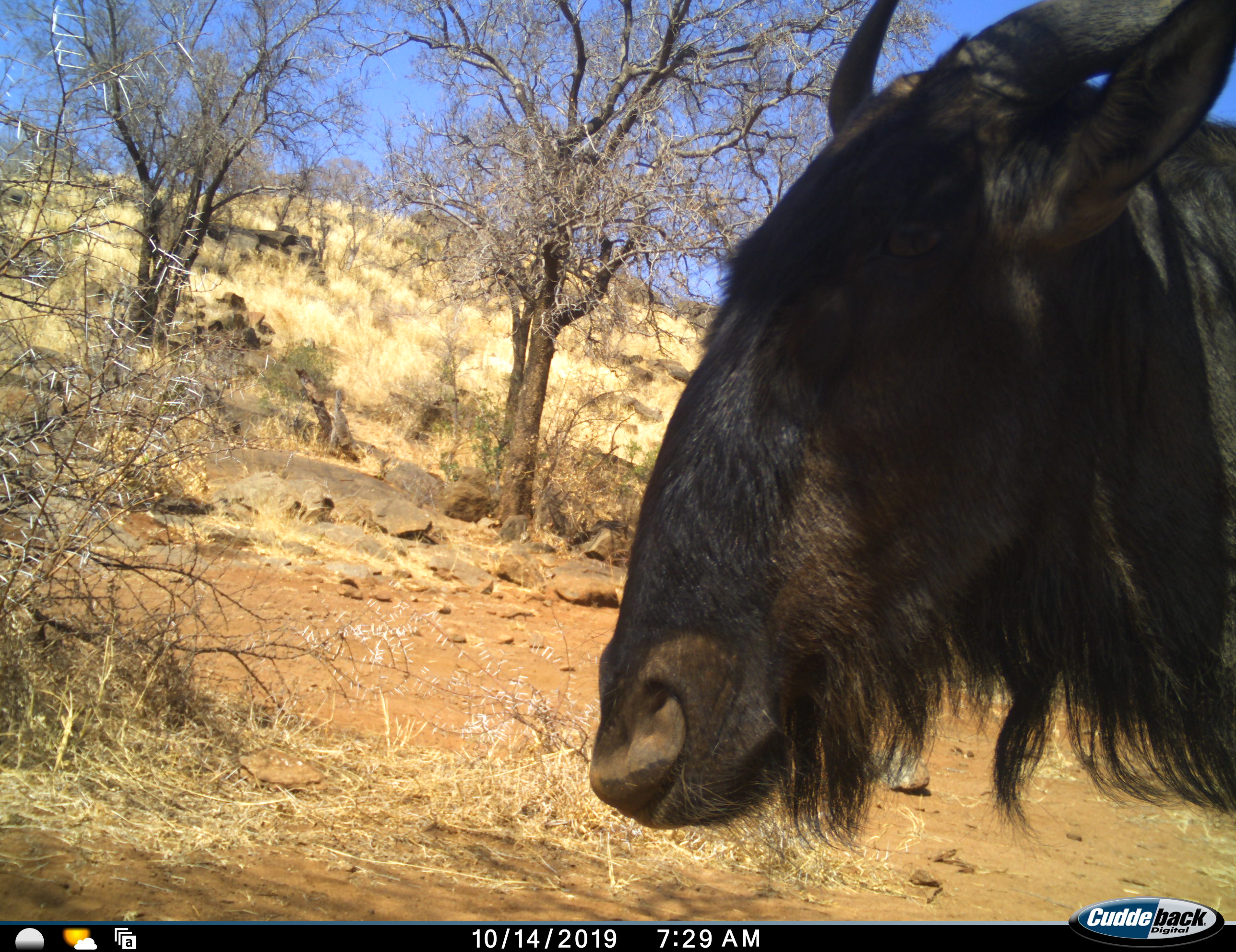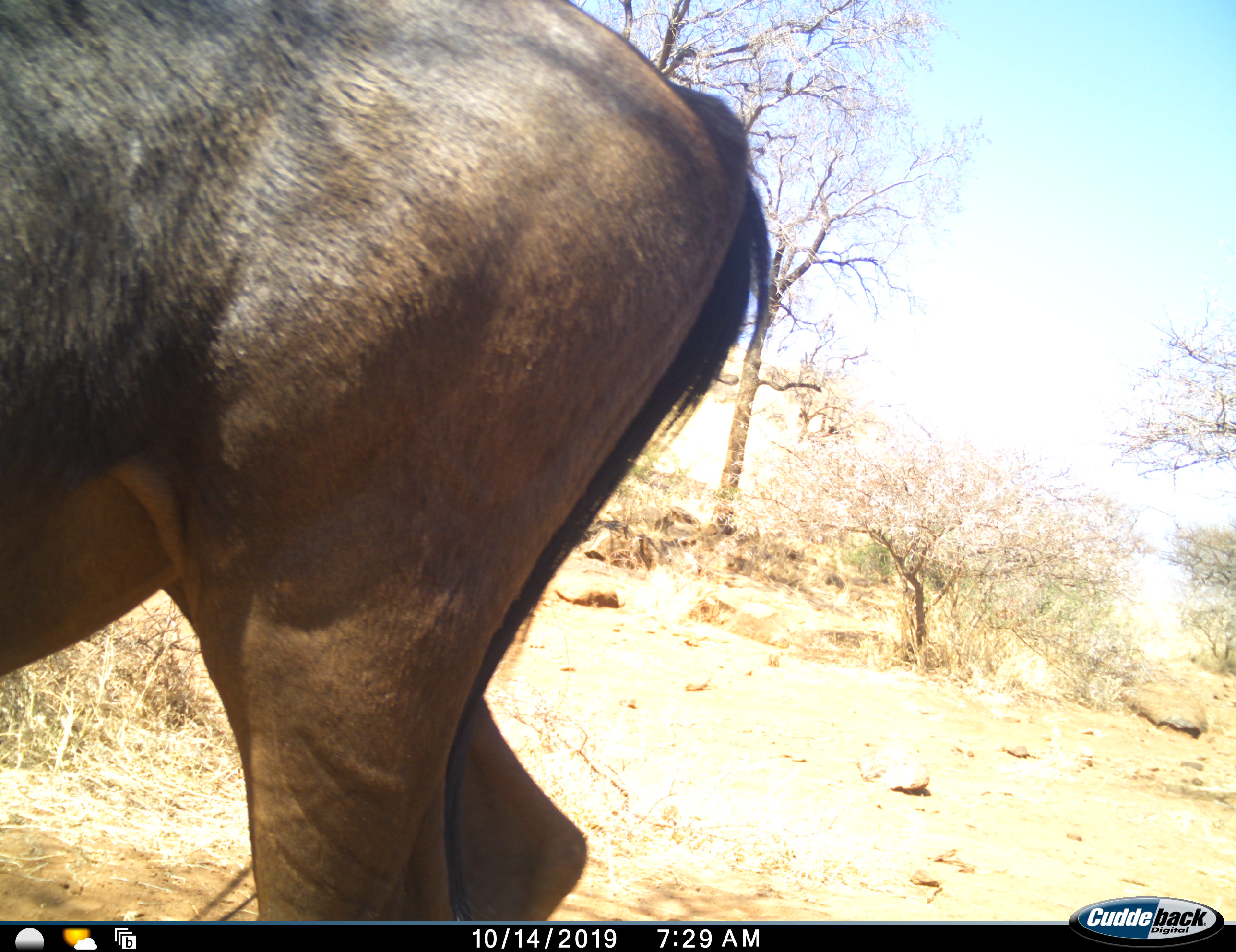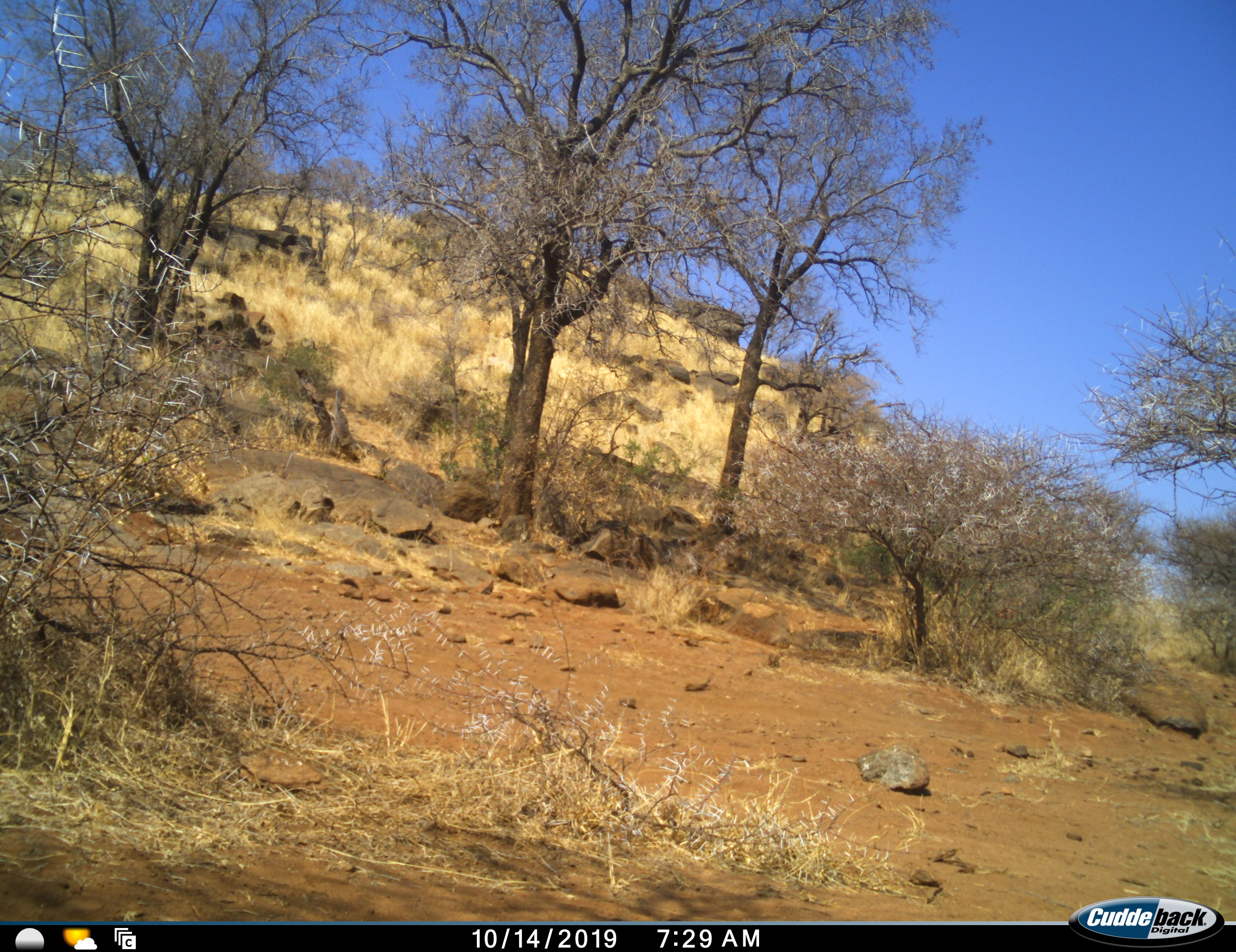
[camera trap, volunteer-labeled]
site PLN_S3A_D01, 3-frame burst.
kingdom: Animalia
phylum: Chordata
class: Mammalia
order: Artiodactyla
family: Bovidae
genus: Connochaetes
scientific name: Connochaetes taurinus taurinus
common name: blue wildebeest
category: wildebeestblue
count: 1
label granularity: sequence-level